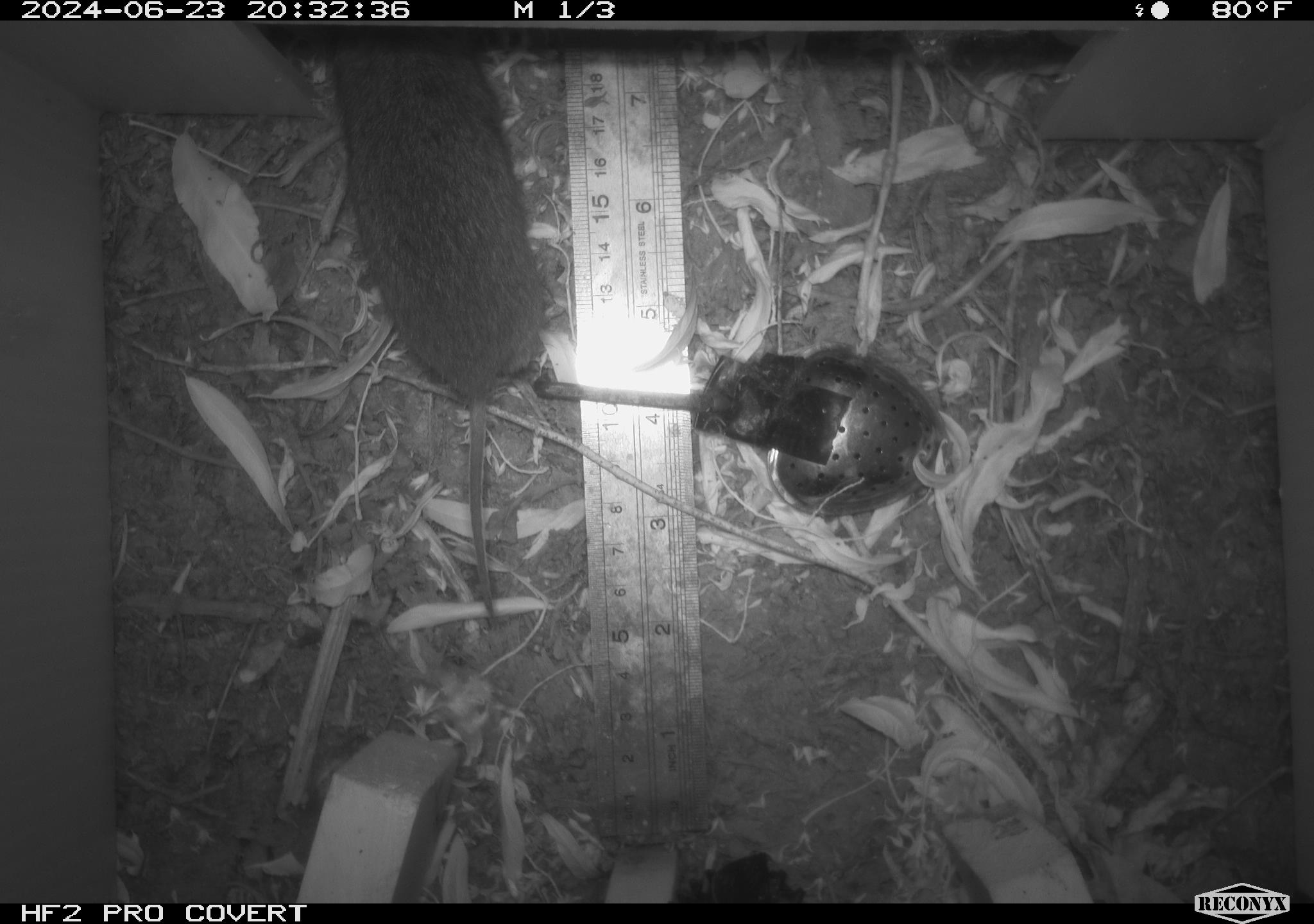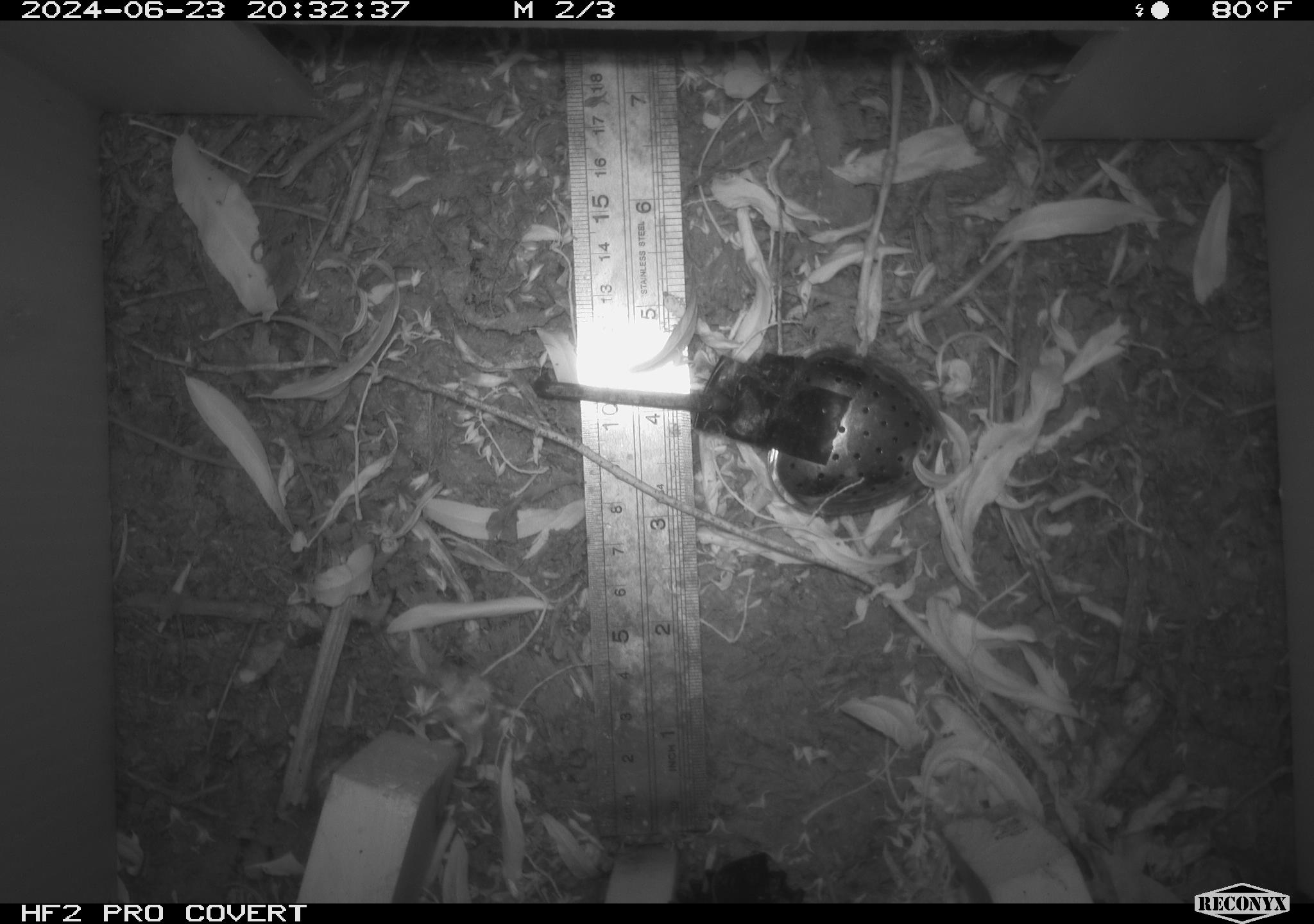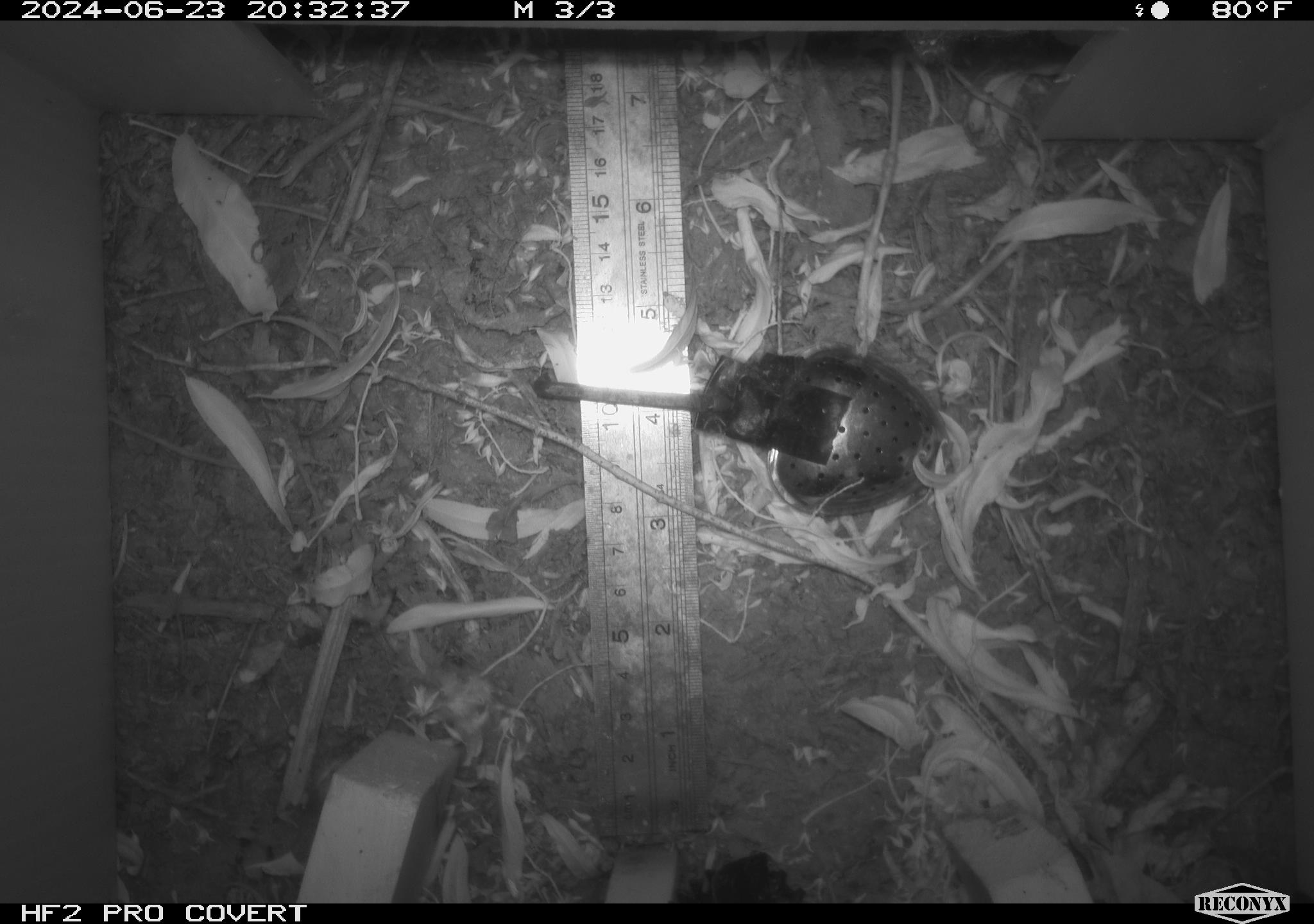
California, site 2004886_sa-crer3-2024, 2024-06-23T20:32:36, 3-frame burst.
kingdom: Animalia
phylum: Chordata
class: Mammalia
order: Rodentia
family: Cricetidae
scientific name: Arvicolinae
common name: voles, lemmings, and muskrats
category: arvicolinae subfamily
Arvicolinae subfamily (voles, lemmings, and muskrats) (Arvicolinae).